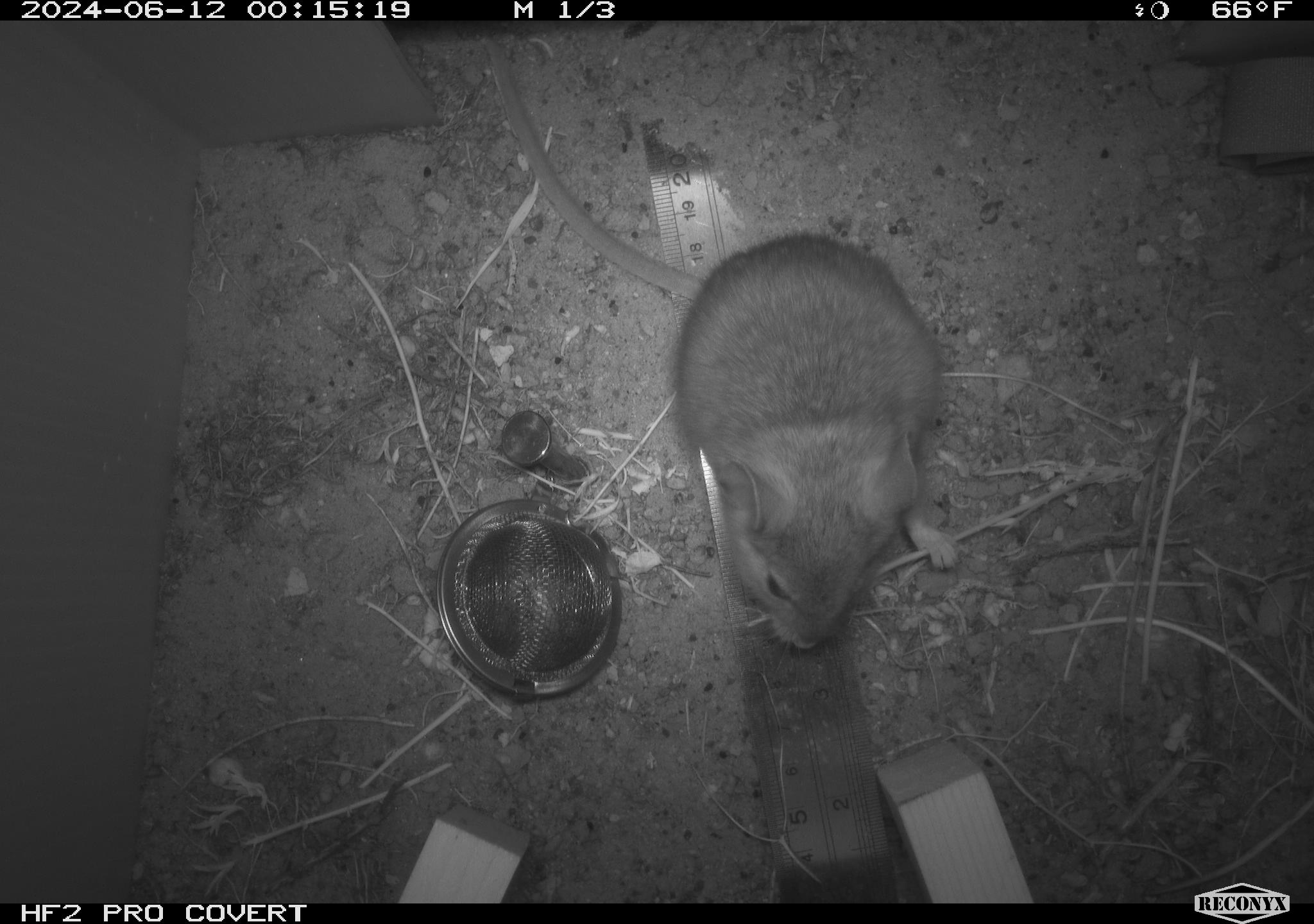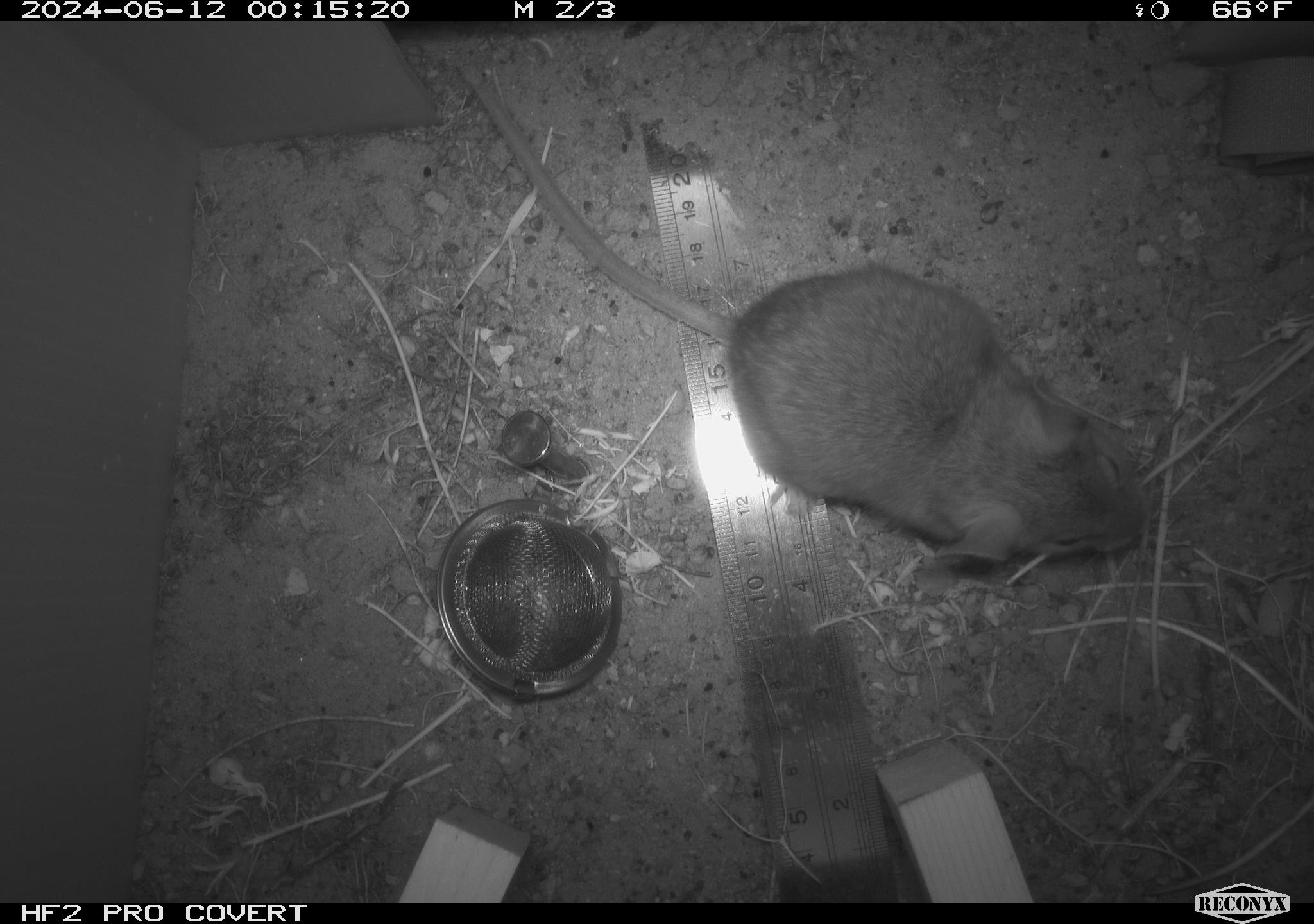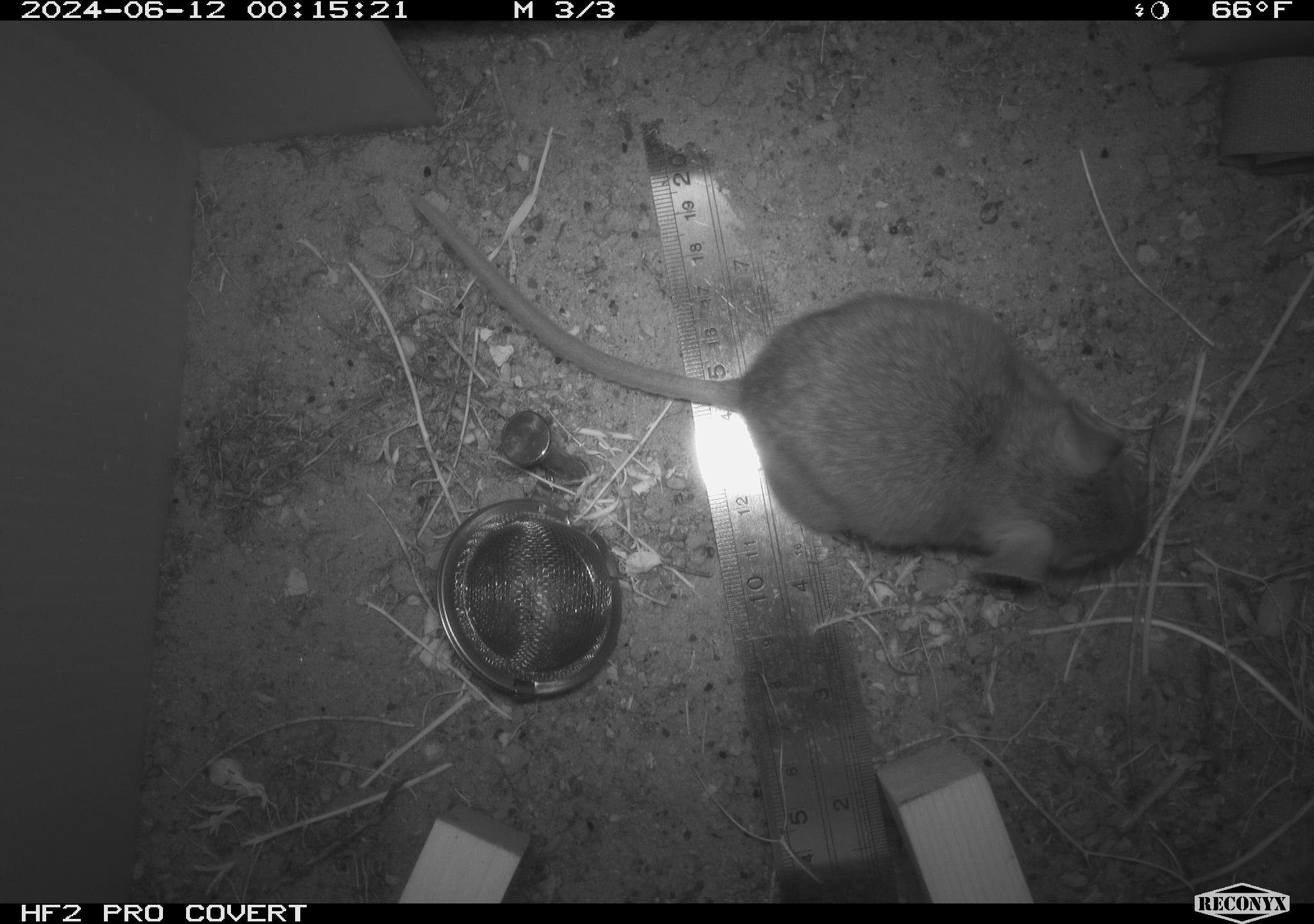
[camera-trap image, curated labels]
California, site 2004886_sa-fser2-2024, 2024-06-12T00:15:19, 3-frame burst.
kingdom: Animalia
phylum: Chordata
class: Mammalia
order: Rodentia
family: Cricetidae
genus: Neotoma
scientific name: Neotoma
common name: pack rat or woodrat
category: neotoma species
Neotoma species (pack rat or woodrat) (Neotoma).